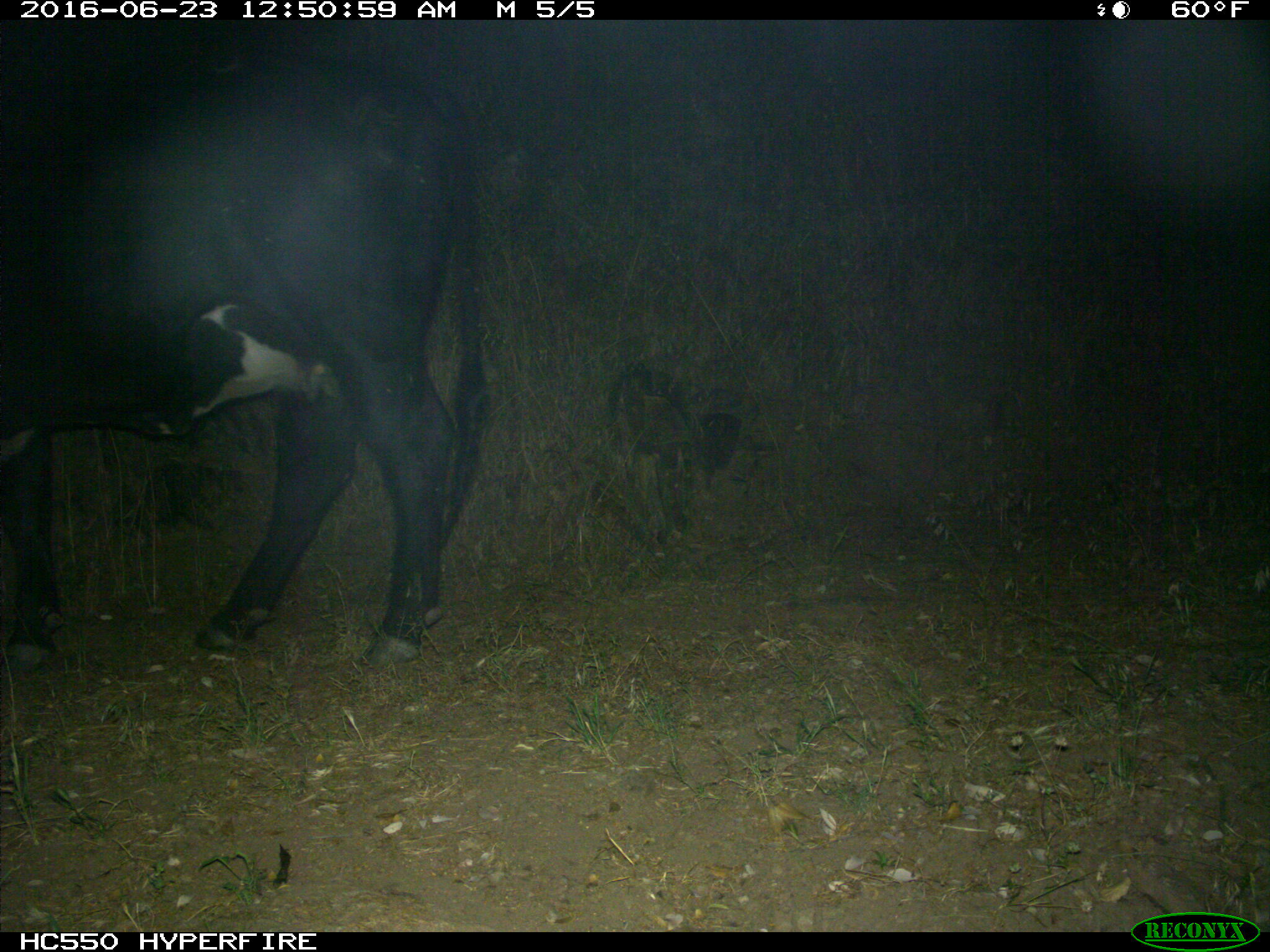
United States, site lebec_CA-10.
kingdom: Animalia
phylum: Chordata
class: Mammalia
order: Artiodactyla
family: Bovidae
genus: Bos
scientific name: Bos taurus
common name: domestic cow